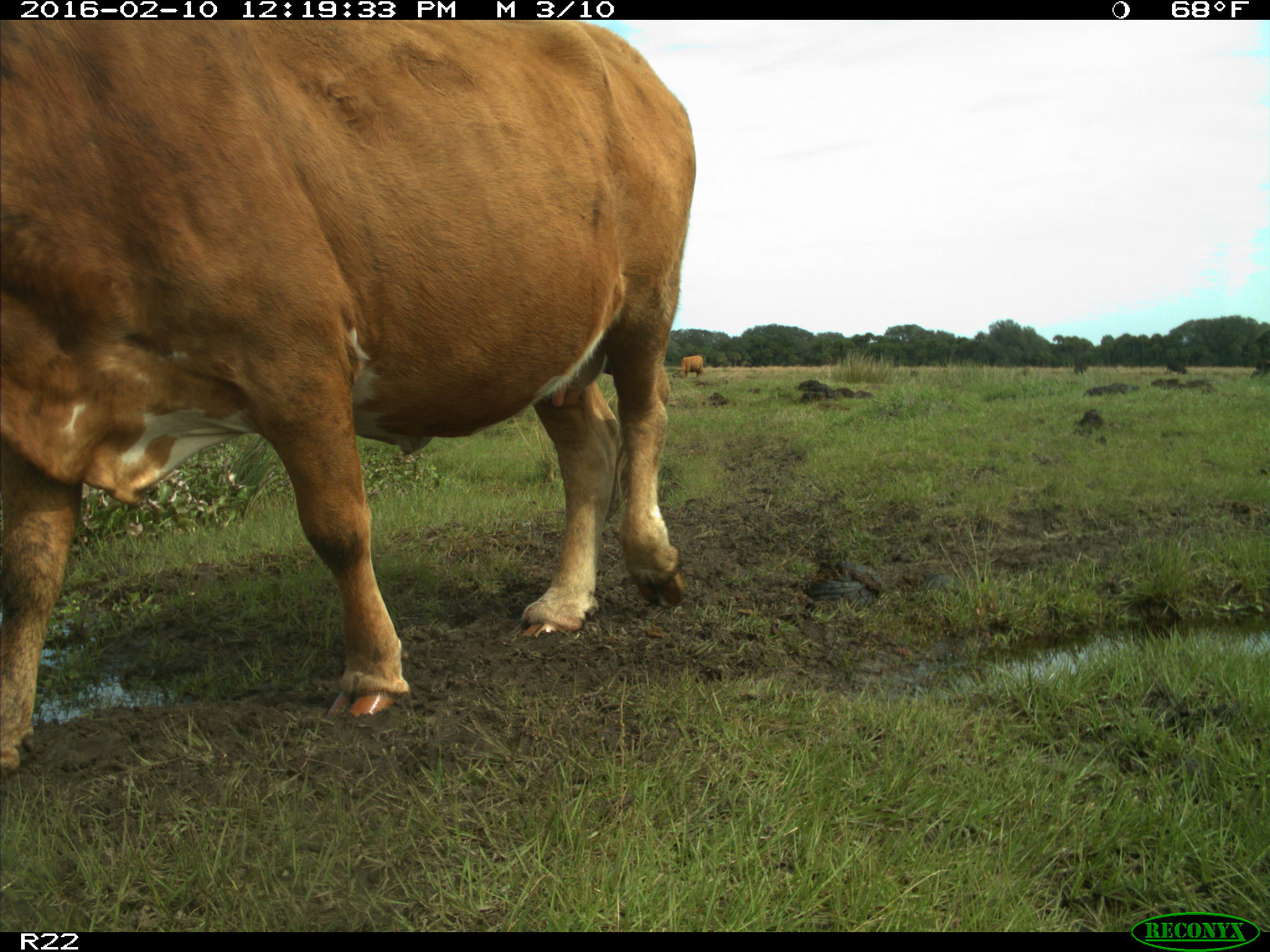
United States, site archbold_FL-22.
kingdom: Animalia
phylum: Chordata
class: Mammalia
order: Artiodactyla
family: Bovidae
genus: Bos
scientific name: Bos taurus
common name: domestic cow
Bos taurus (domestic cow).